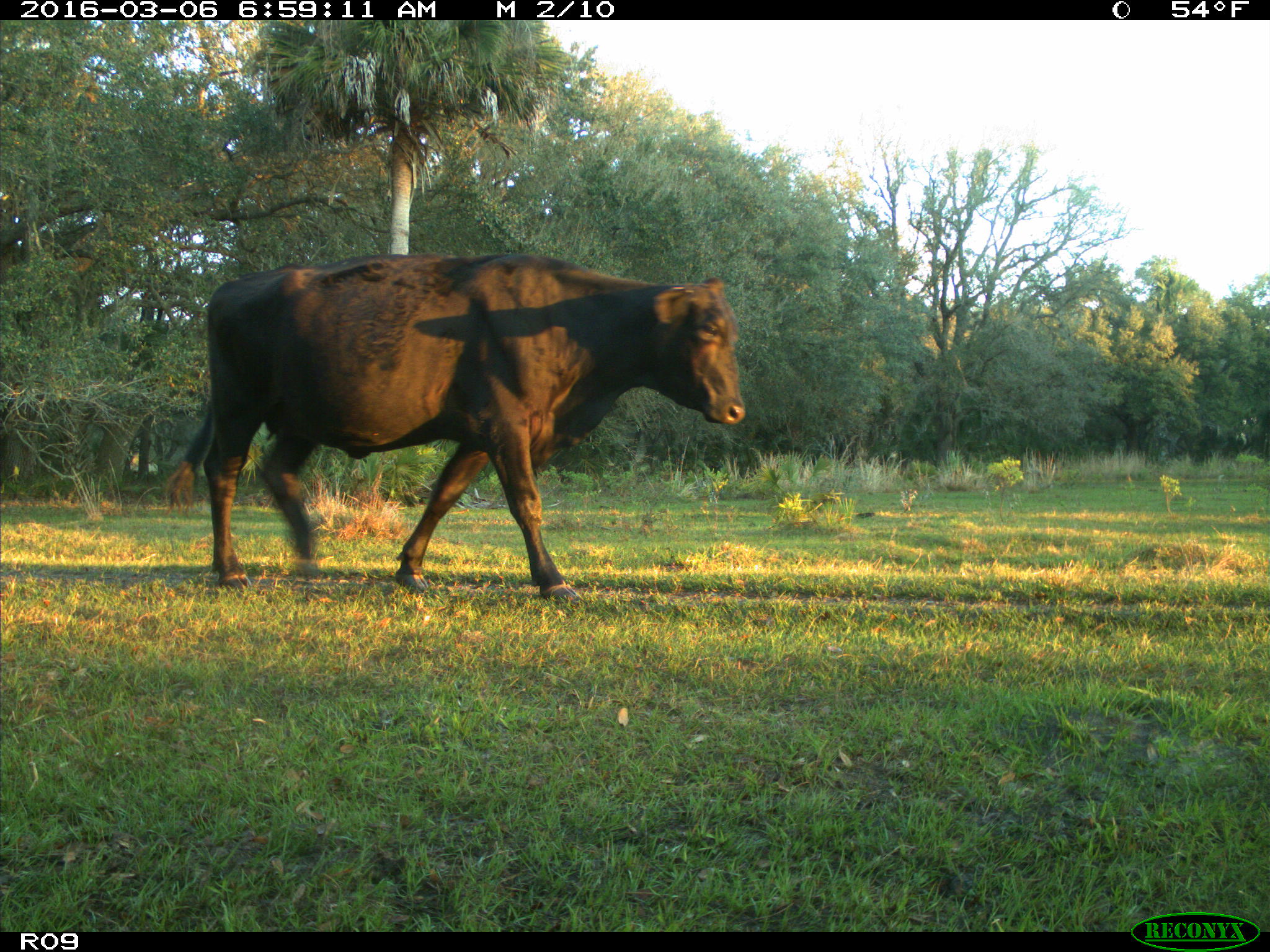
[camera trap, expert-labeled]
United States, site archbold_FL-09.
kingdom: Animalia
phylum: Chordata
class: Mammalia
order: Artiodactyla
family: Bovidae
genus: Bos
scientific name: Bos taurus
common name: domestic cow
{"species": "Bos taurus (domestic cow)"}